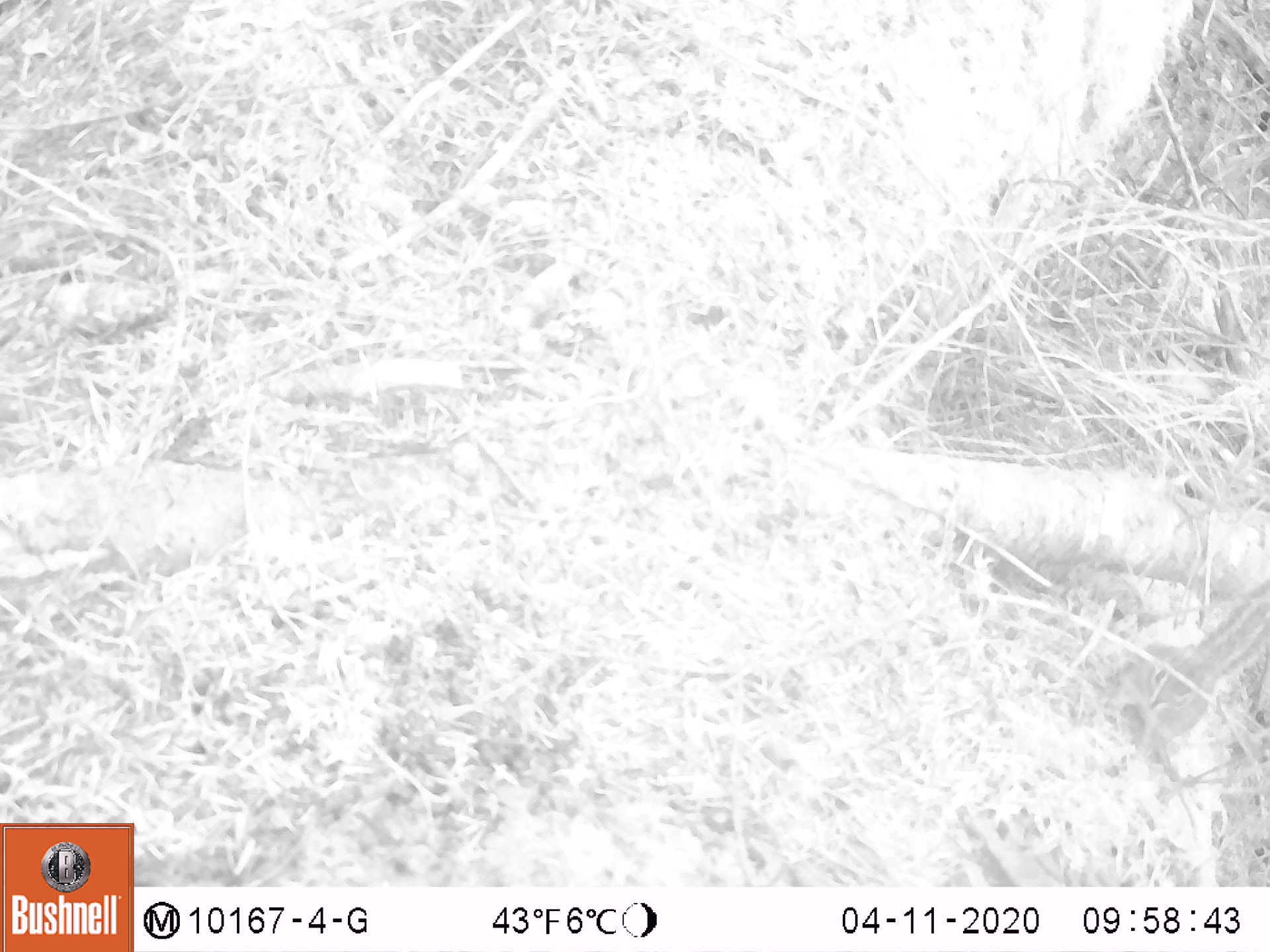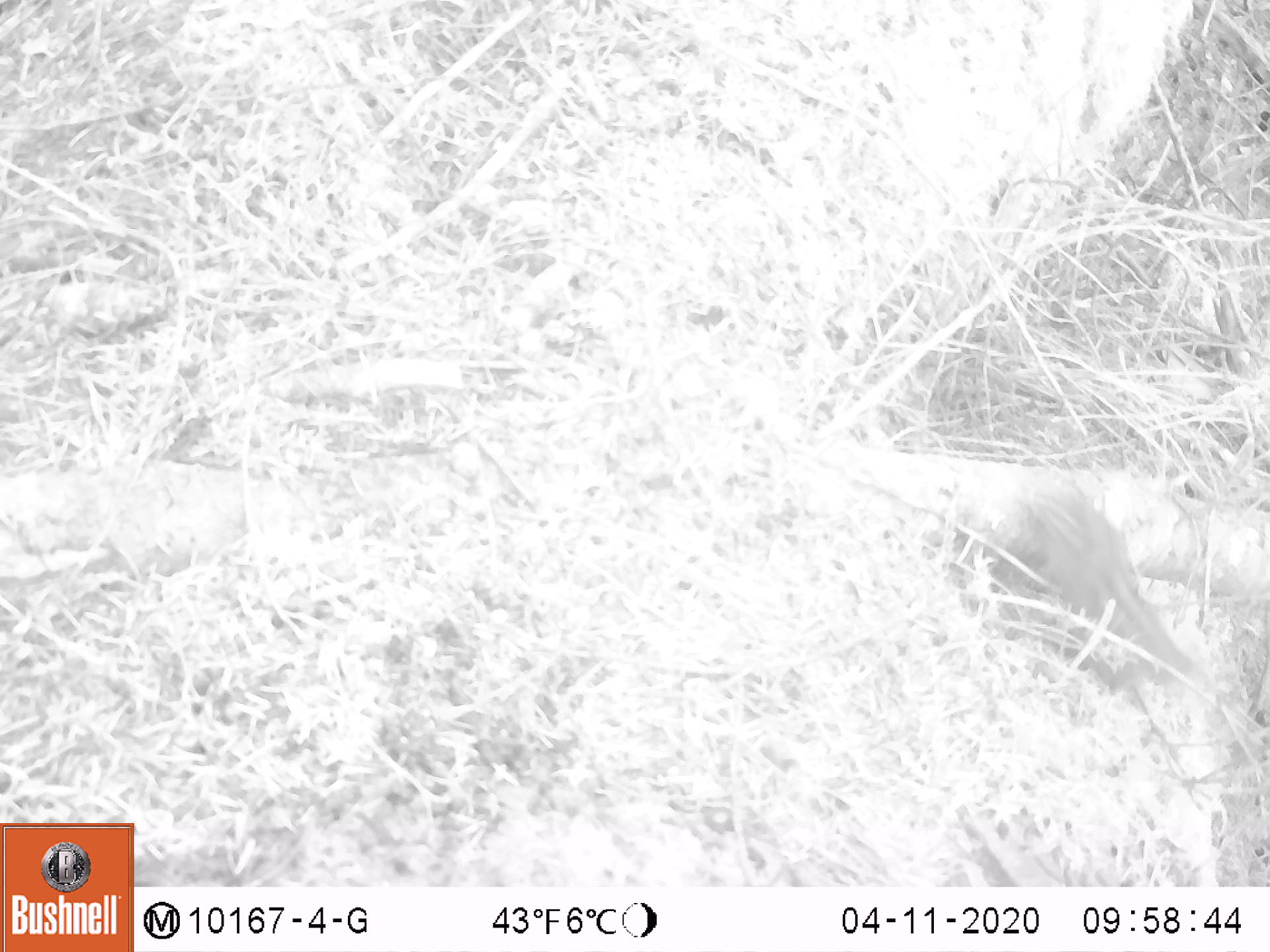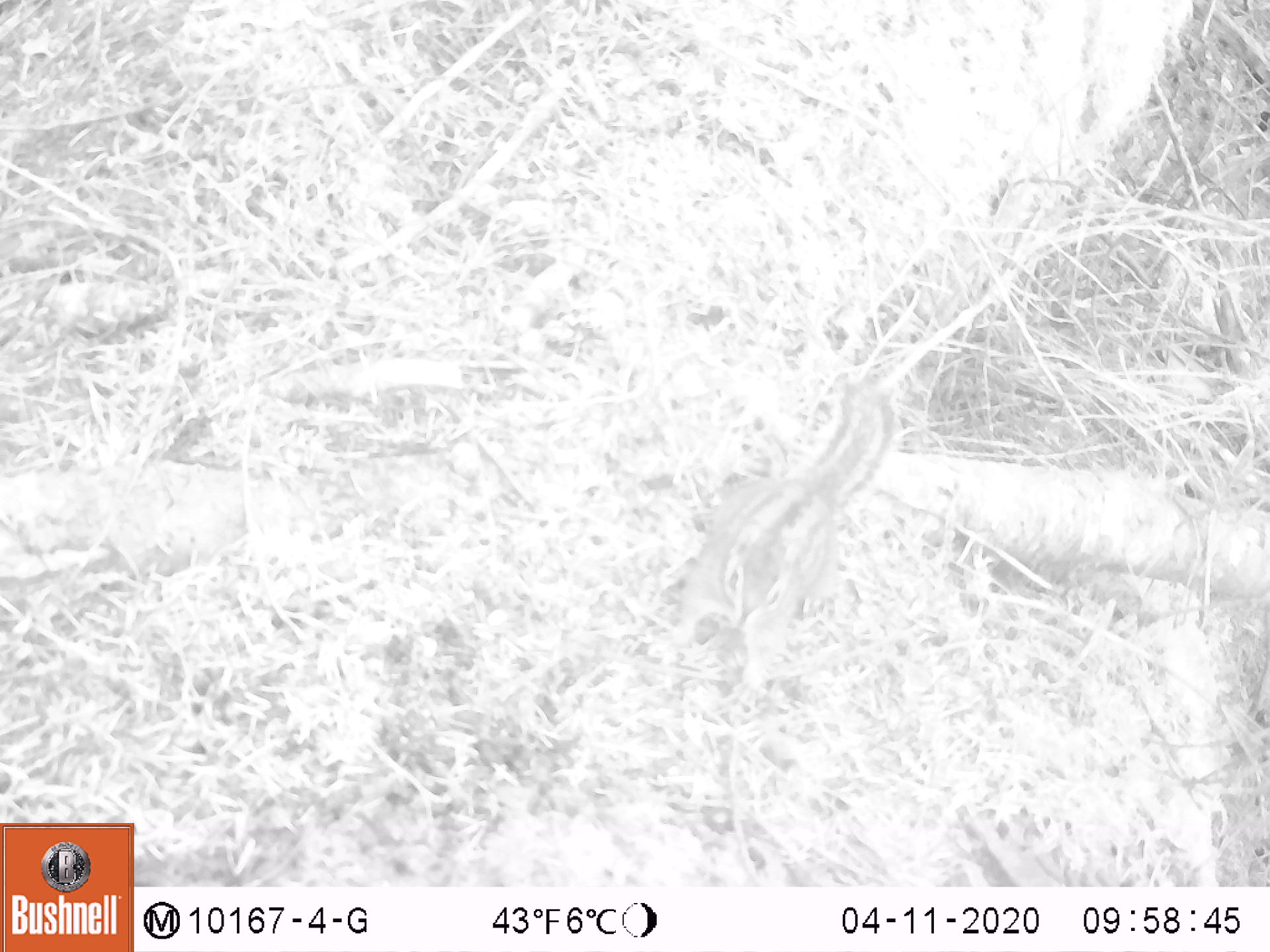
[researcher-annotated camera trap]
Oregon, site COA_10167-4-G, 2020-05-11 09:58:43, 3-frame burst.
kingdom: Animalia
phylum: Chordata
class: Mammalia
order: Rodentia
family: Sciuridae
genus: Neotamias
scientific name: Neotamias townsendii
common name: townsend's chipmunk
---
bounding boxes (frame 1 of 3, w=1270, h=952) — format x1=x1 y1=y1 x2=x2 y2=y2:
townsend's chipmunk: x1=1103 y1=569 x2=1266 y2=752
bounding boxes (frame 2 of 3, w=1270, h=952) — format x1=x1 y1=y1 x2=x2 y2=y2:
townsend's chipmunk: x1=1016 y1=479 x2=1194 y2=693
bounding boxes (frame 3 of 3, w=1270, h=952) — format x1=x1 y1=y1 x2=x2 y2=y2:
townsend's chipmunk: x1=658 y1=382 x2=913 y2=693